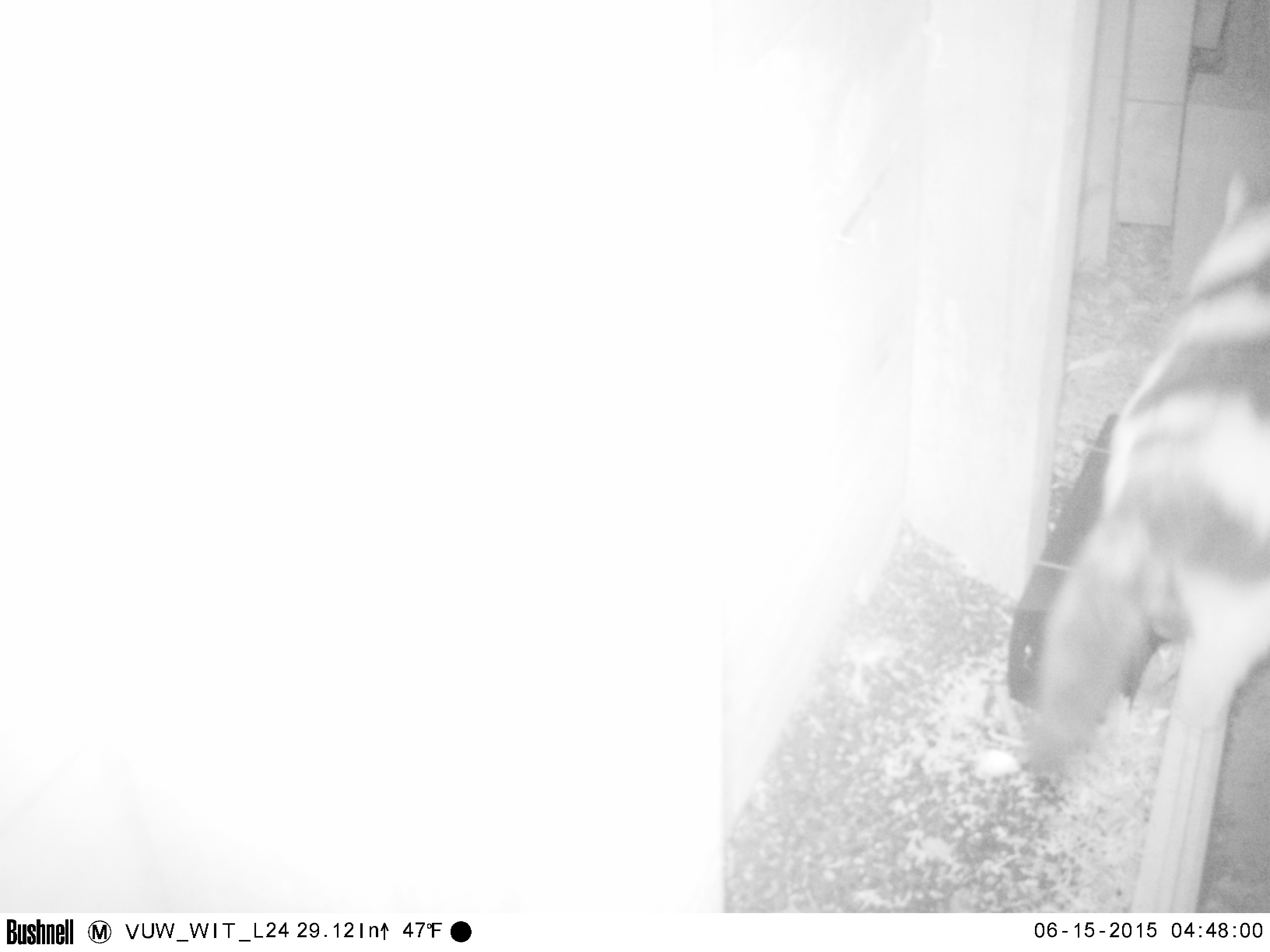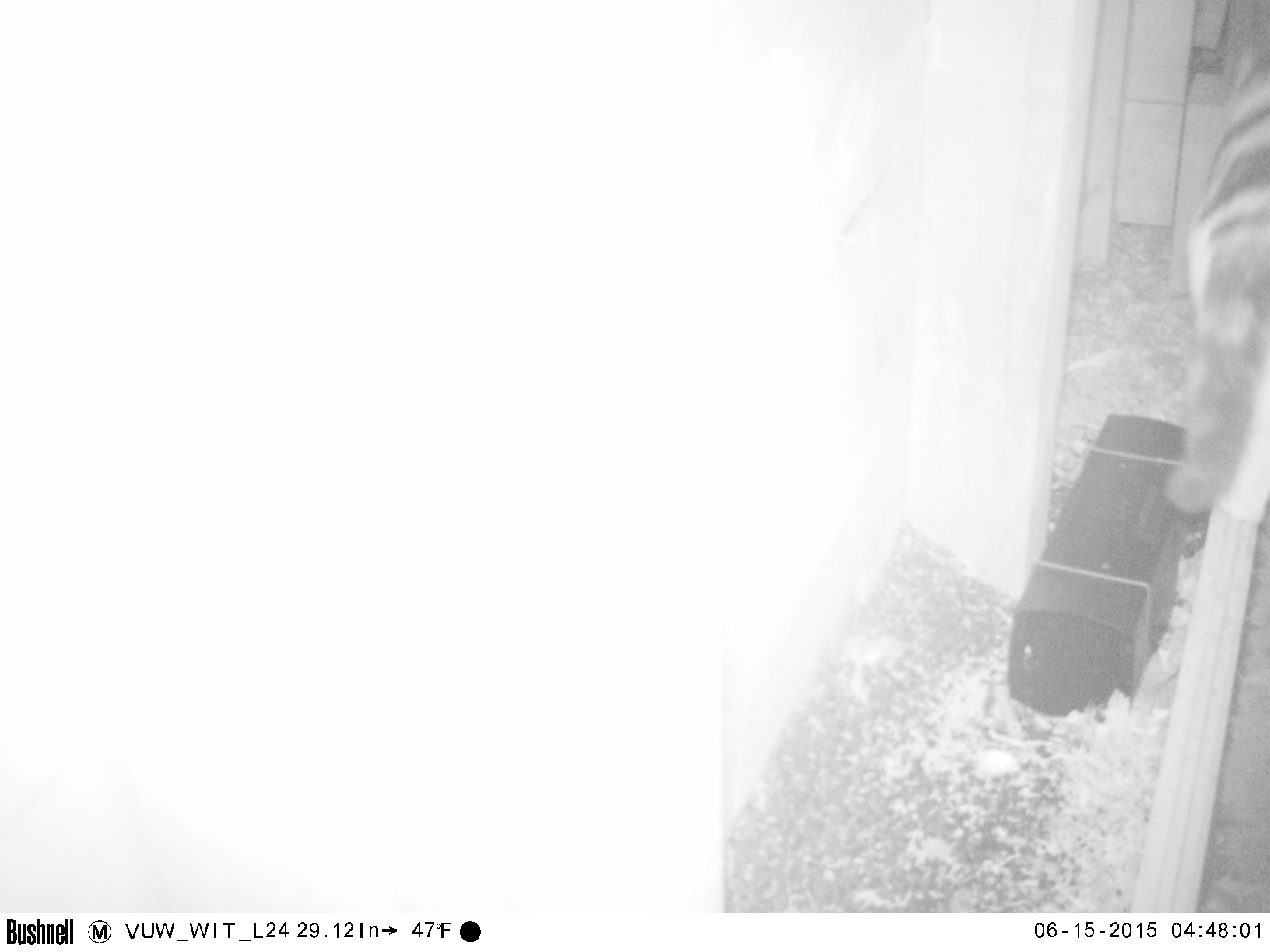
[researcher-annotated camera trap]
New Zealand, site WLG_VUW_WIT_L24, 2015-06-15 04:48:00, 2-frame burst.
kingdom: Animalia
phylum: Chordata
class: Mammalia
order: Carnivora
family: Felidae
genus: Felis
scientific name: Felis catus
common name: domestic cat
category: cat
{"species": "cat (domestic cat) (Felis catus)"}